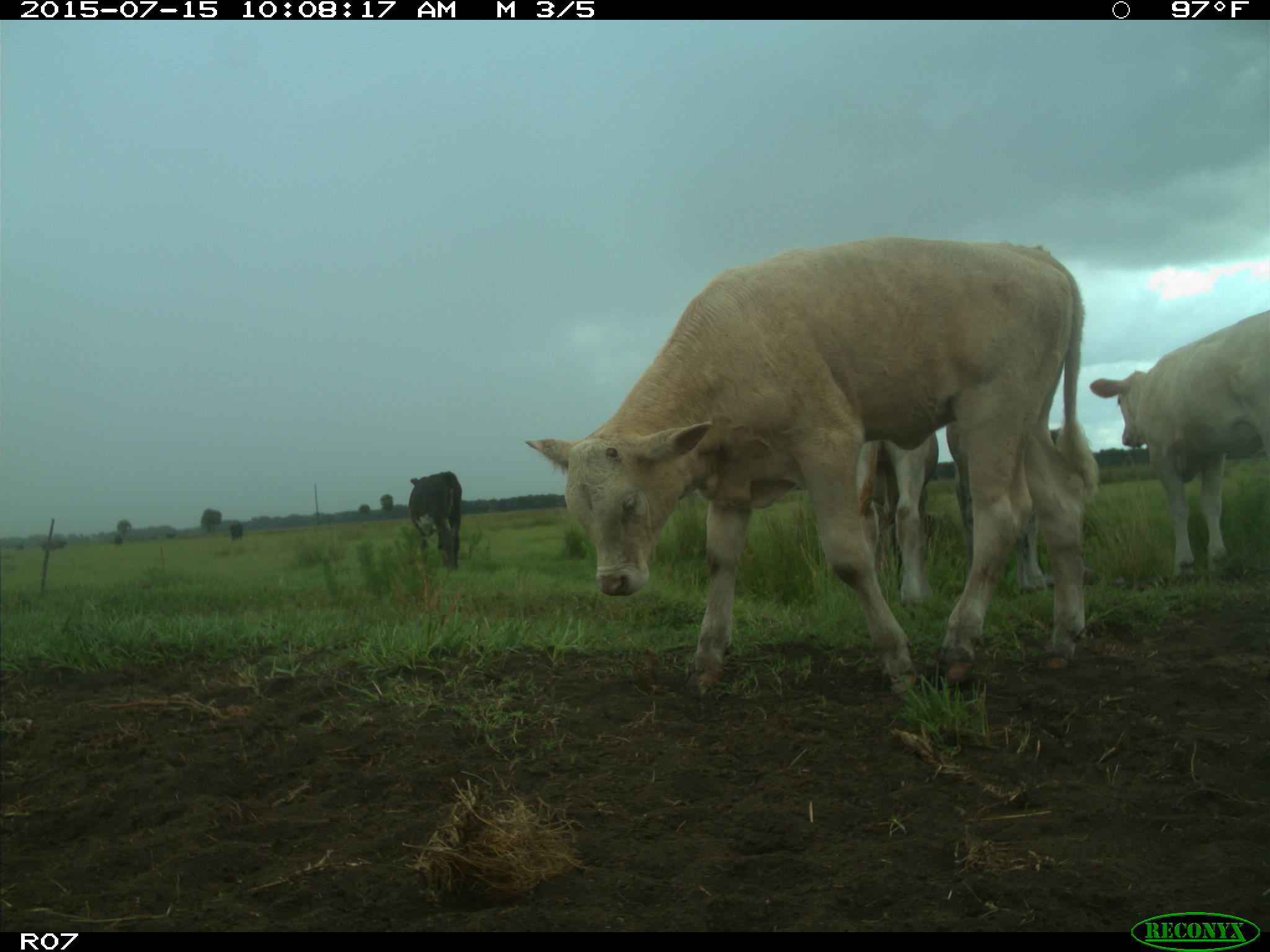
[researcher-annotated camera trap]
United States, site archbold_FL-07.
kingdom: Animalia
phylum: Chordata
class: Mammalia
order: Artiodactyla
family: Bovidae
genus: Bos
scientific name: Bos taurus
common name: domestic cow